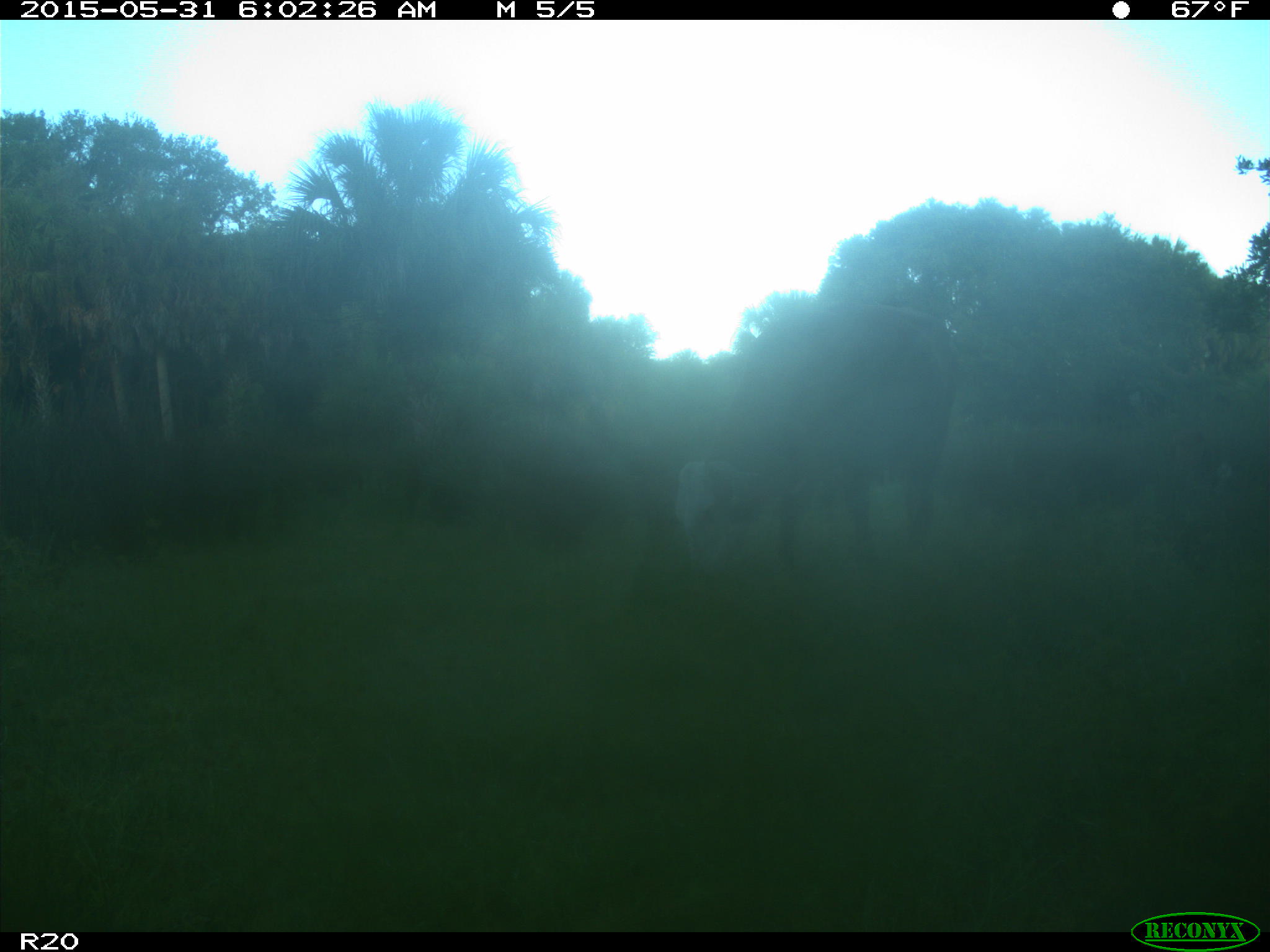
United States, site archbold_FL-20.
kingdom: Animalia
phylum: Chordata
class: Mammalia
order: Artiodactyla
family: Bovidae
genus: Bos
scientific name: Bos taurus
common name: domestic cow